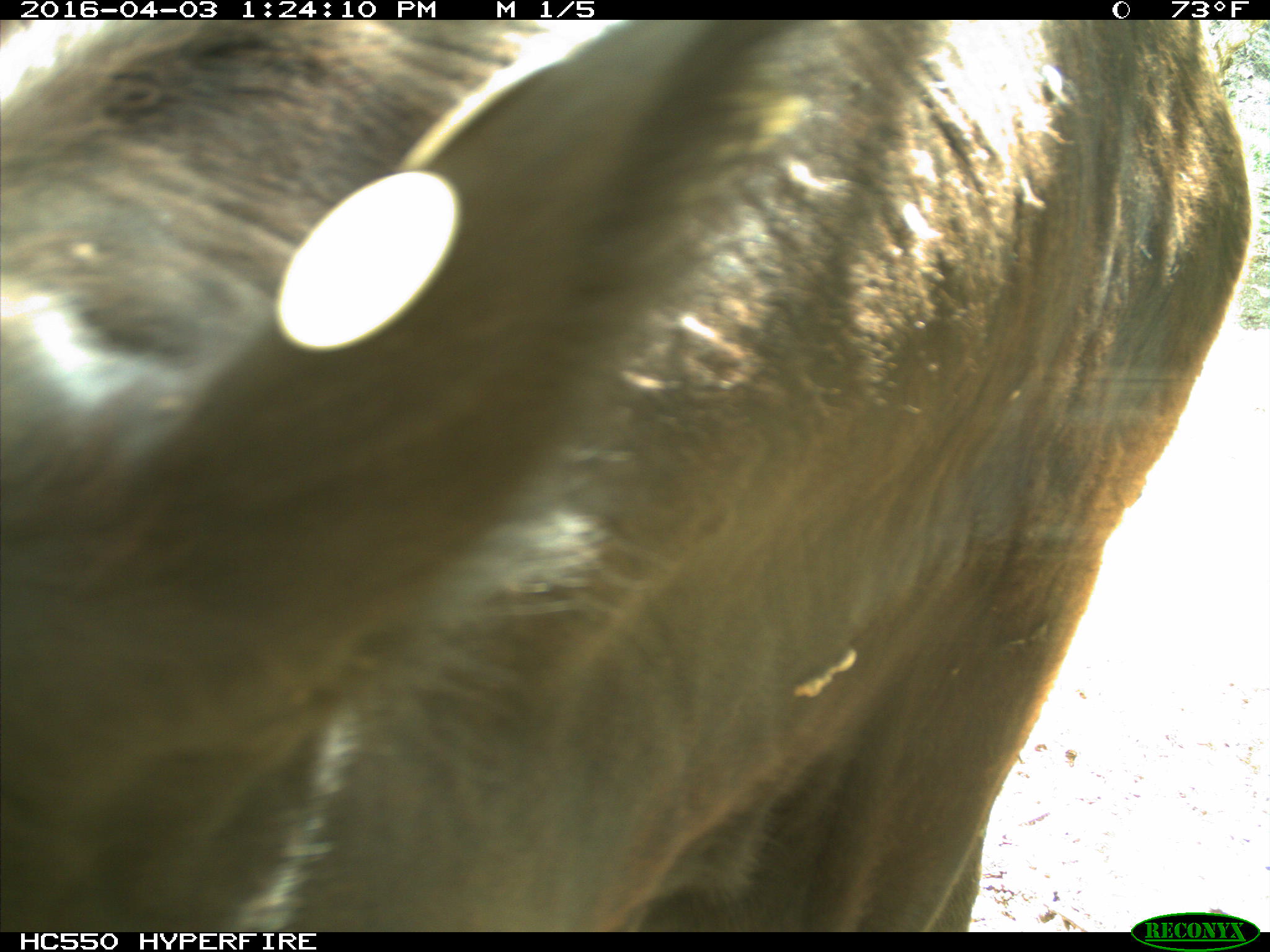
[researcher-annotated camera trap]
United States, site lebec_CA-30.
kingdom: Animalia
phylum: Chordata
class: Mammalia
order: Artiodactyla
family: Bovidae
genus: Bos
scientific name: Bos taurus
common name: domestic cow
Bos taurus (domestic cow).